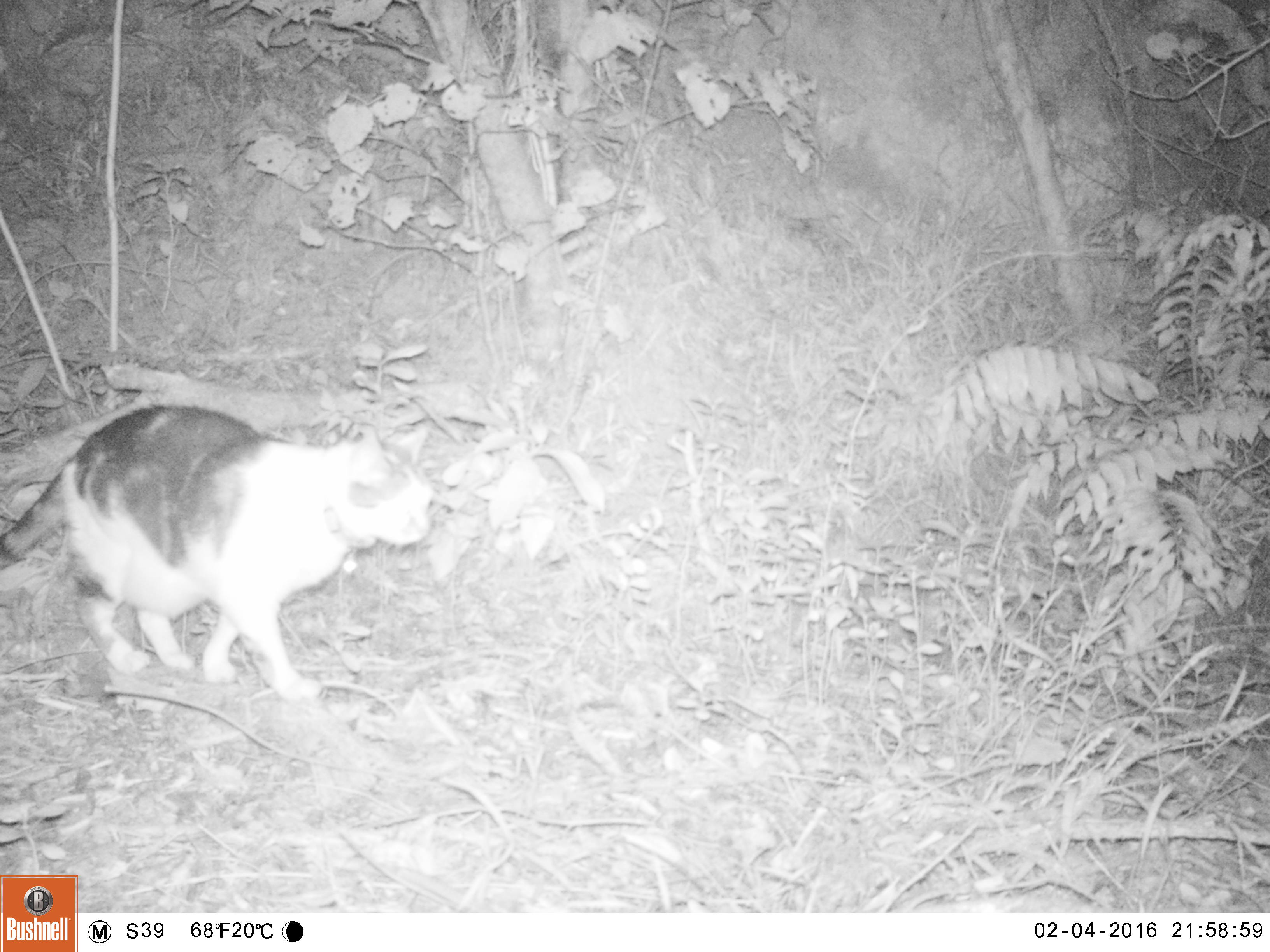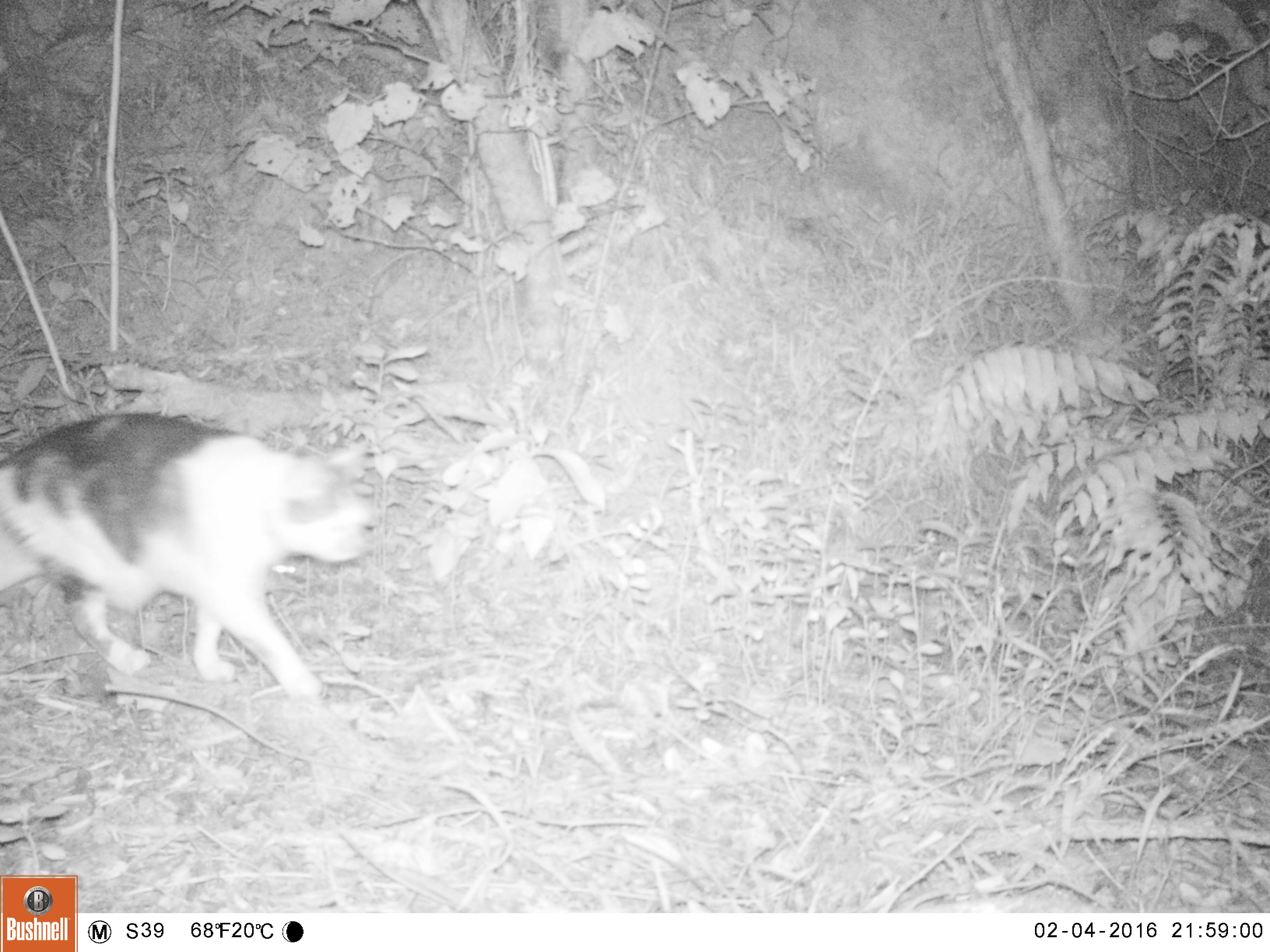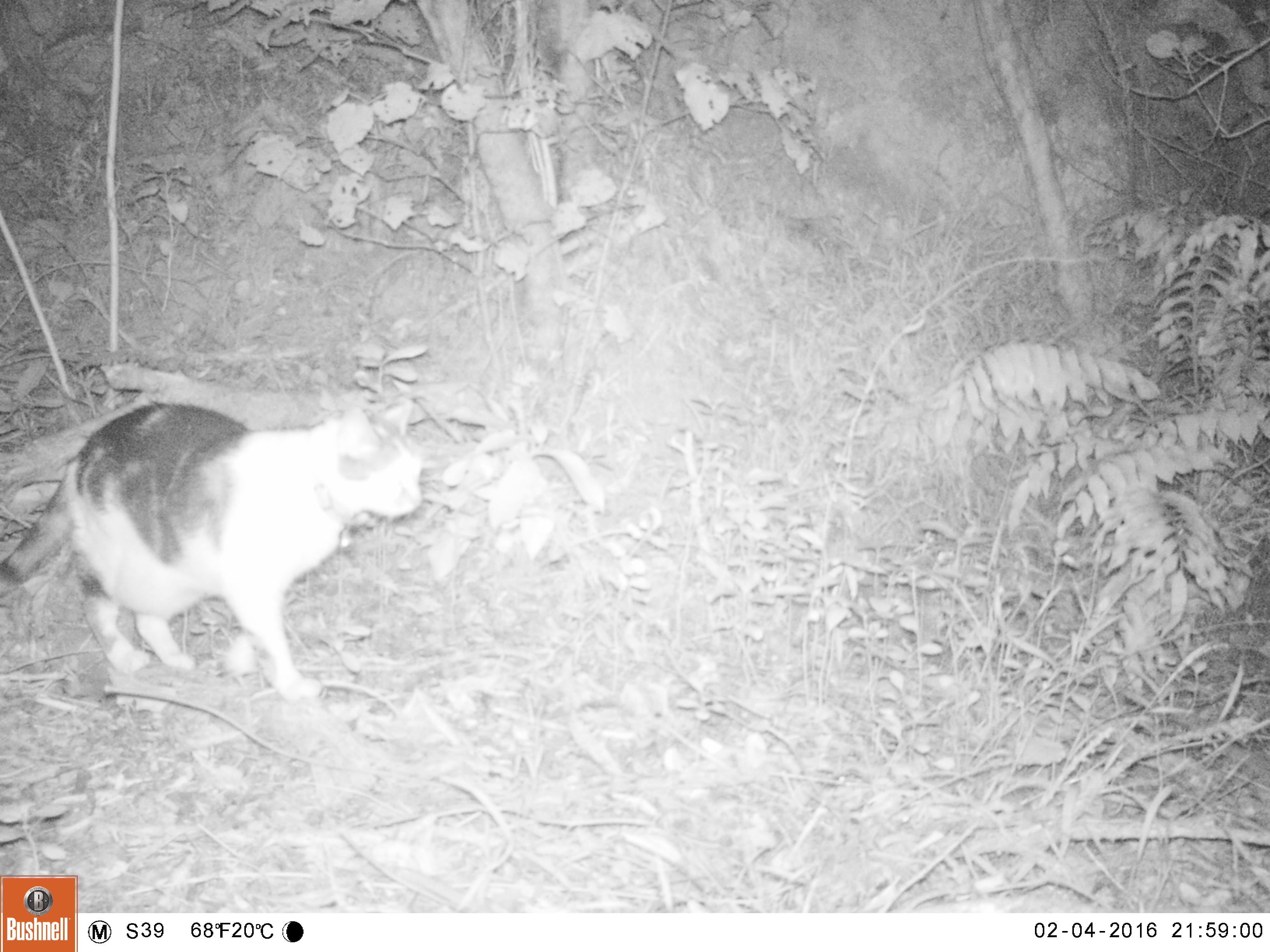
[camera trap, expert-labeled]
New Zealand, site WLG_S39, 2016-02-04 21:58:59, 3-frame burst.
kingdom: Animalia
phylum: Chordata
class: Mammalia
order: Carnivora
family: Felidae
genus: Felis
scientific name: Felis catus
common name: domestic cat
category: cat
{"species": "cat (domestic cat) (Felis catus)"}